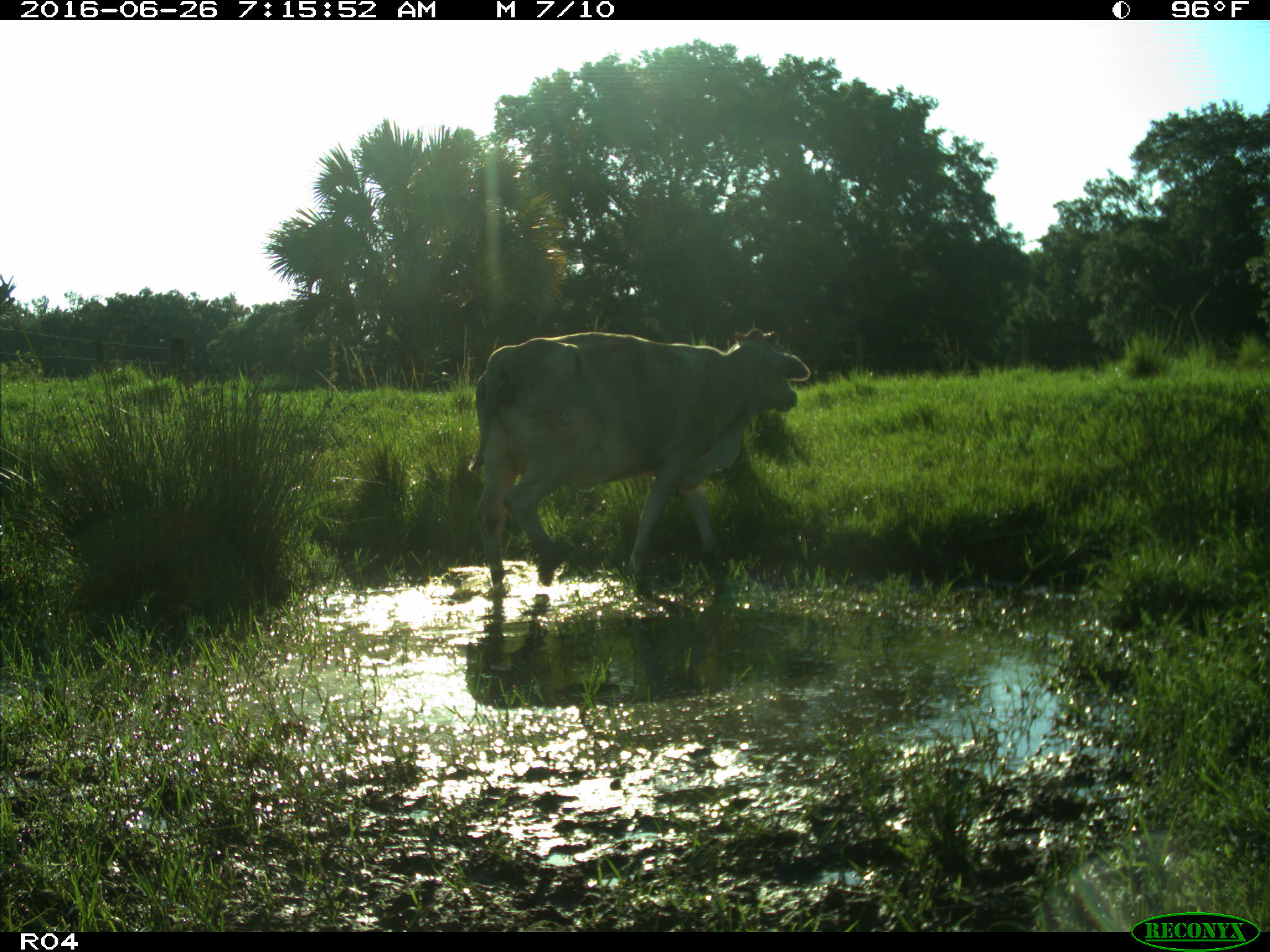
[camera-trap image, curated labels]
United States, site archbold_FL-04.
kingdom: Animalia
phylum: Chordata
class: Mammalia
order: Artiodactyla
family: Bovidae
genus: Bos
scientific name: Bos taurus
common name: domestic cow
Bos taurus (domestic cow).